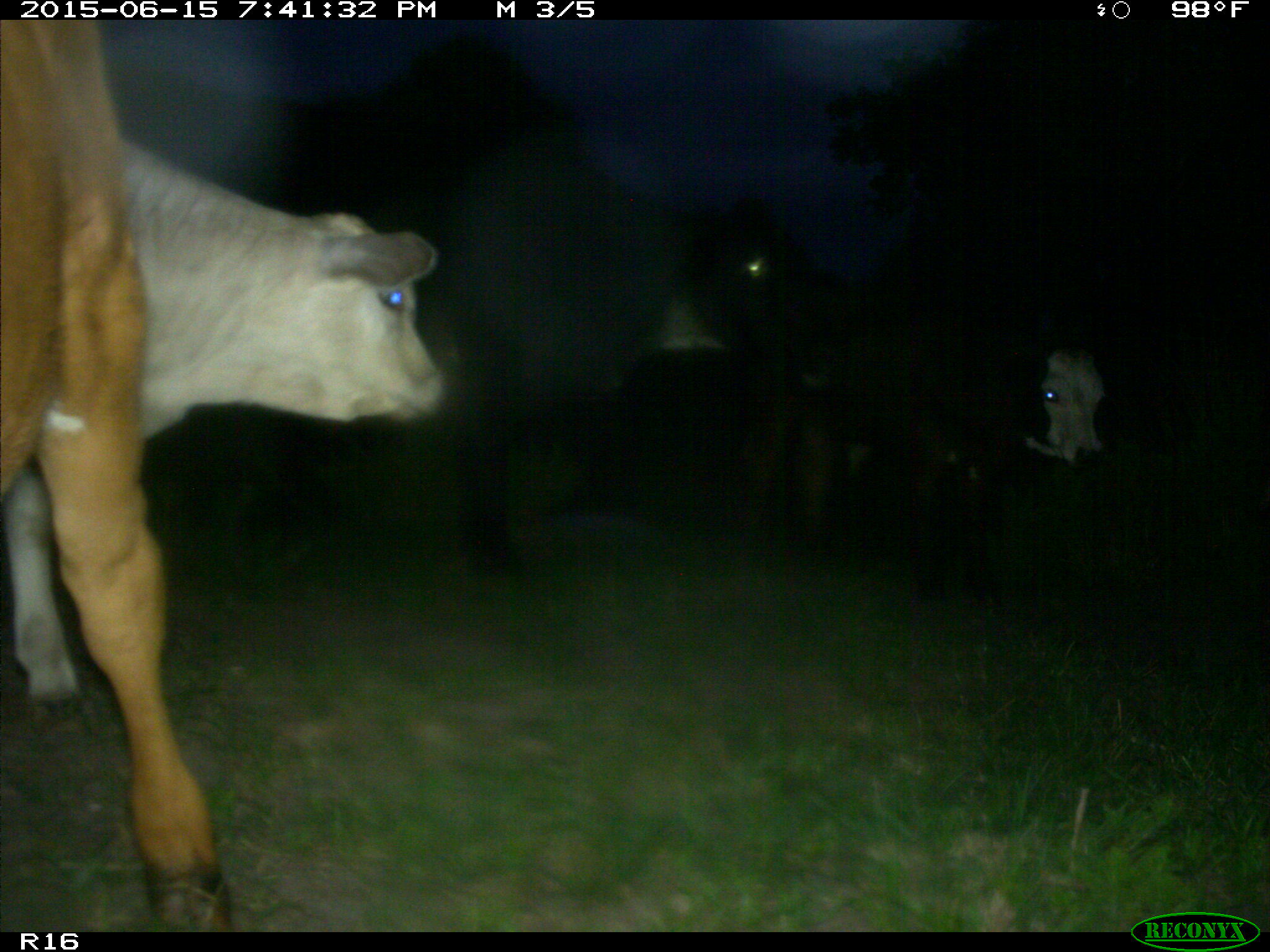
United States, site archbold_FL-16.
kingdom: Animalia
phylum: Chordata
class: Mammalia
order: Artiodactyla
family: Bovidae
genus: Bos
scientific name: Bos taurus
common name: domestic cow